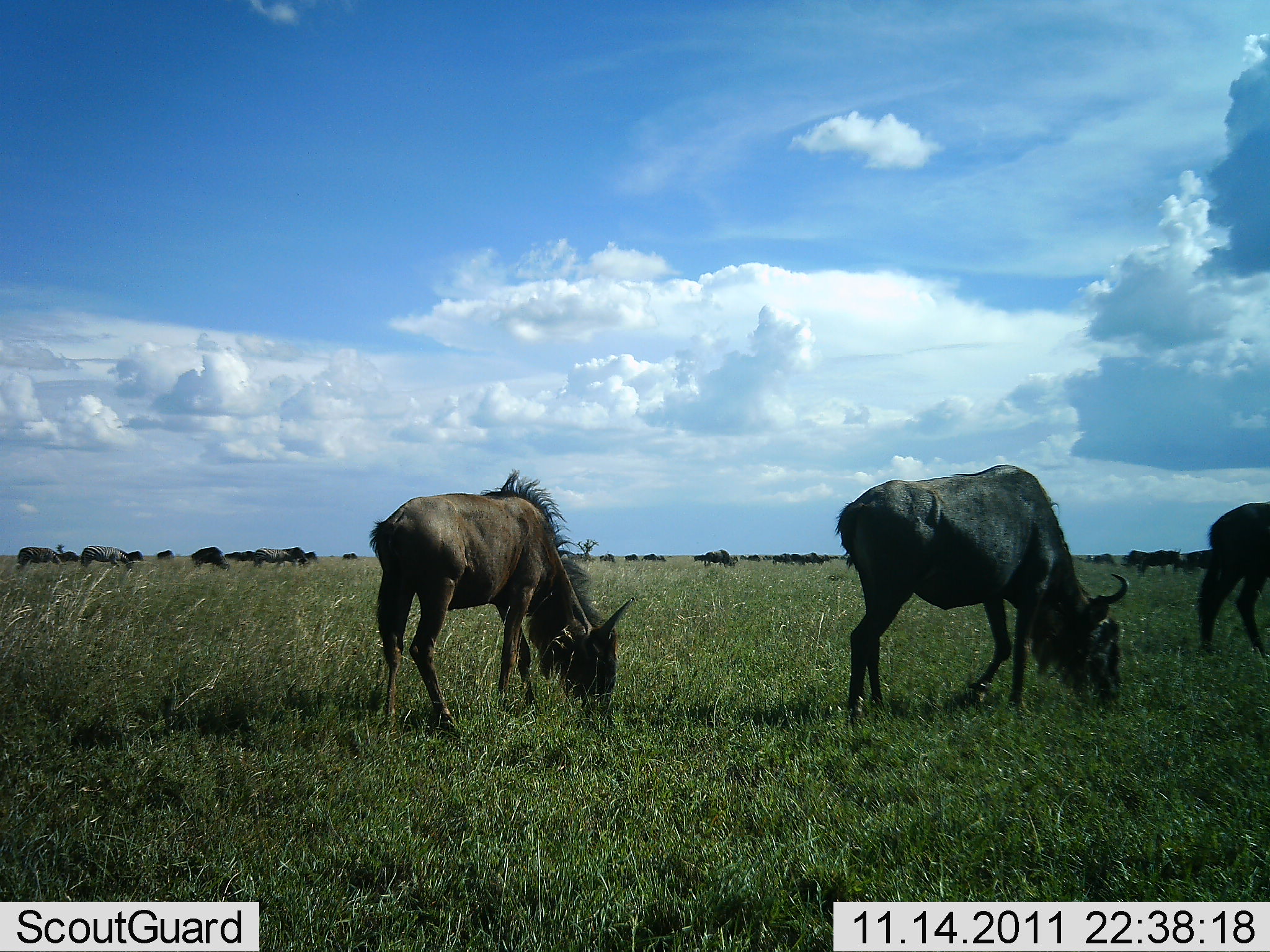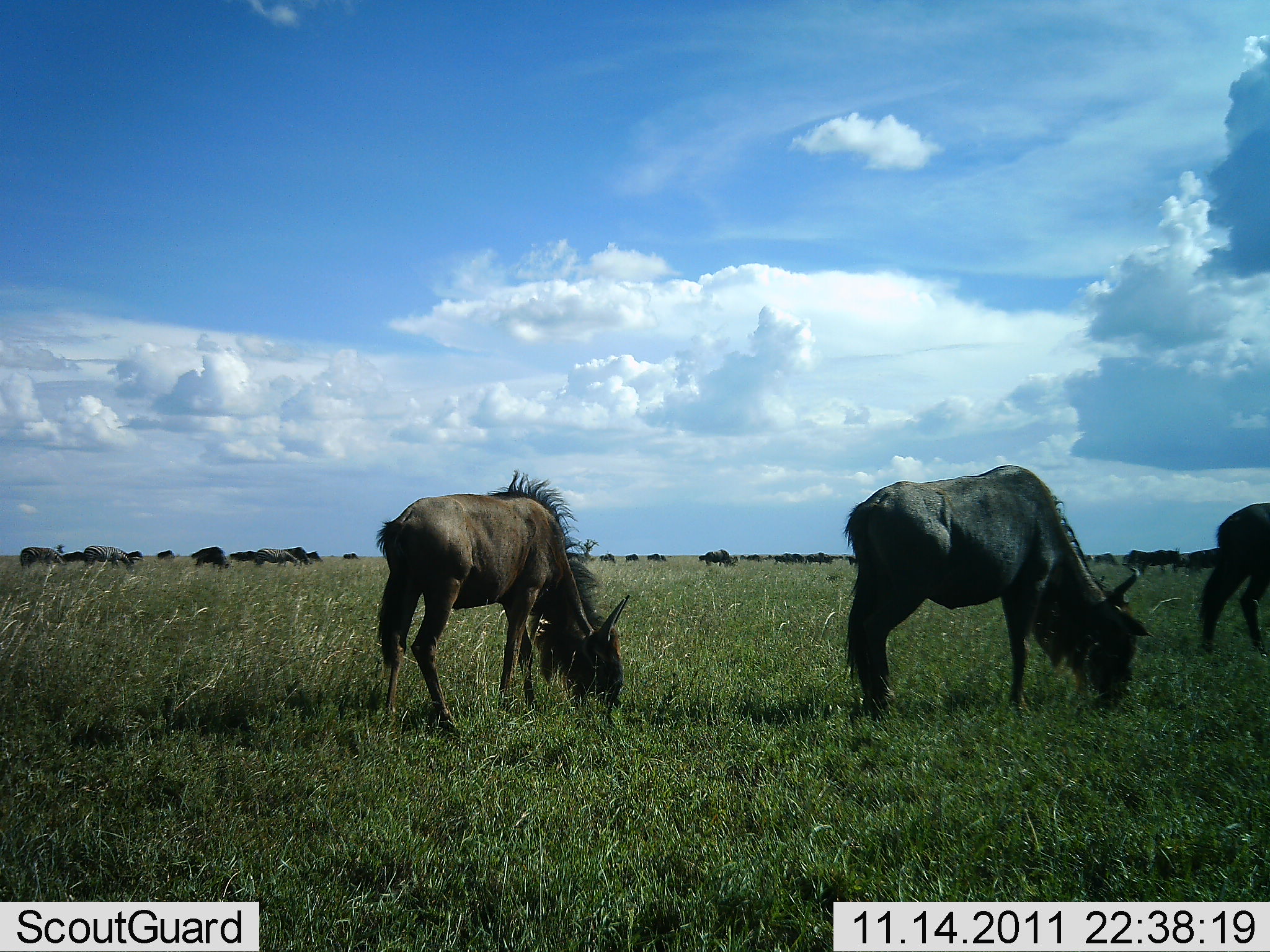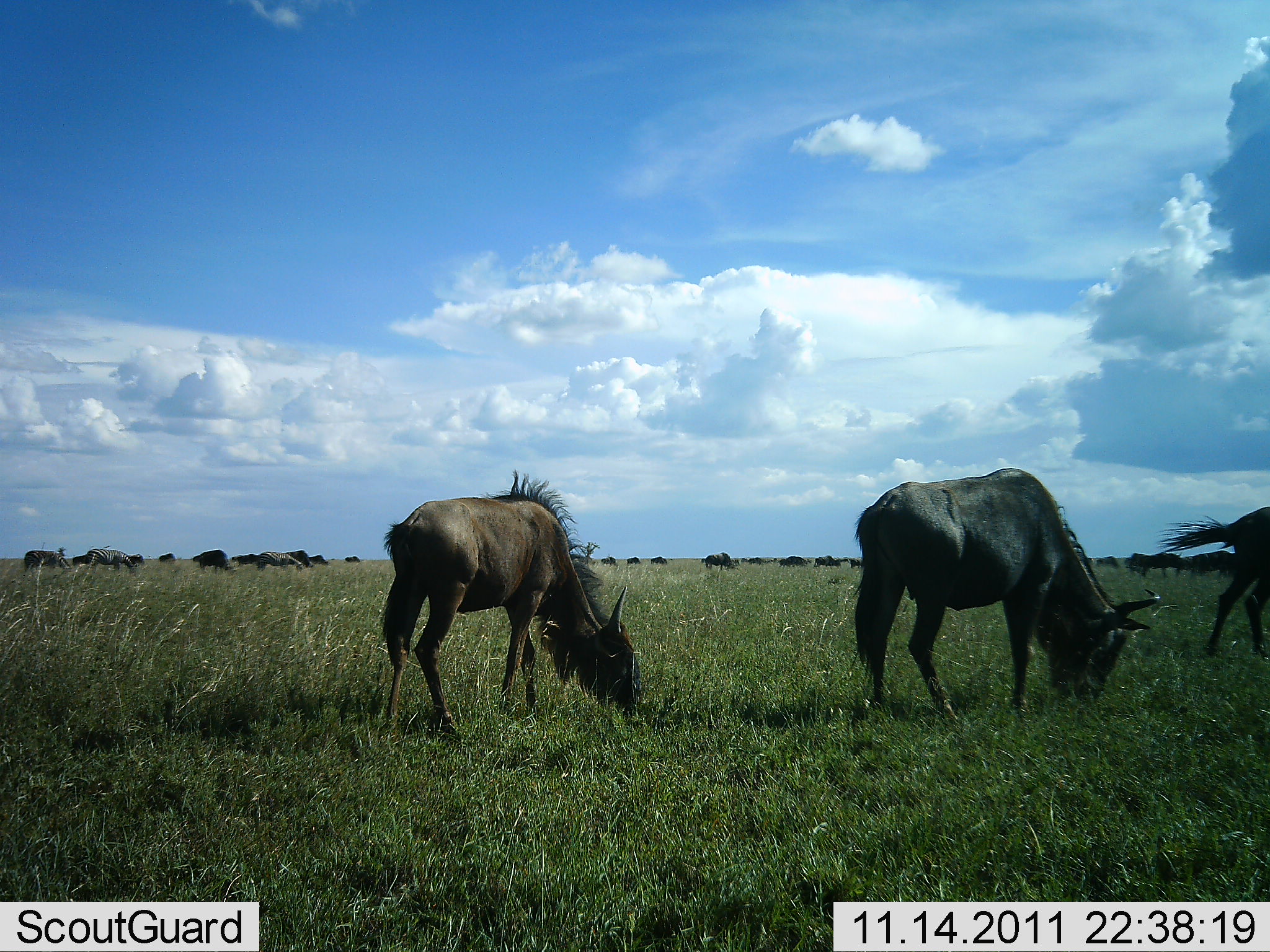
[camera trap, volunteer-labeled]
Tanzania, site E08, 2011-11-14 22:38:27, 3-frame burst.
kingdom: Animalia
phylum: Chordata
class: Mammalia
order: Artiodactyla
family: Bovidae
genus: Connochaetes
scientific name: Connochaetes taurinus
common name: blue wildebeest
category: wildebeest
Wildebeest (blue wildebeest) (Connochaetes taurinus), count 11-50. Behavior (volunteer vote fractions): standing 23%, resting 0%, moving 31%, interacting 0%. Young present (vote fraction): 8%. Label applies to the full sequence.